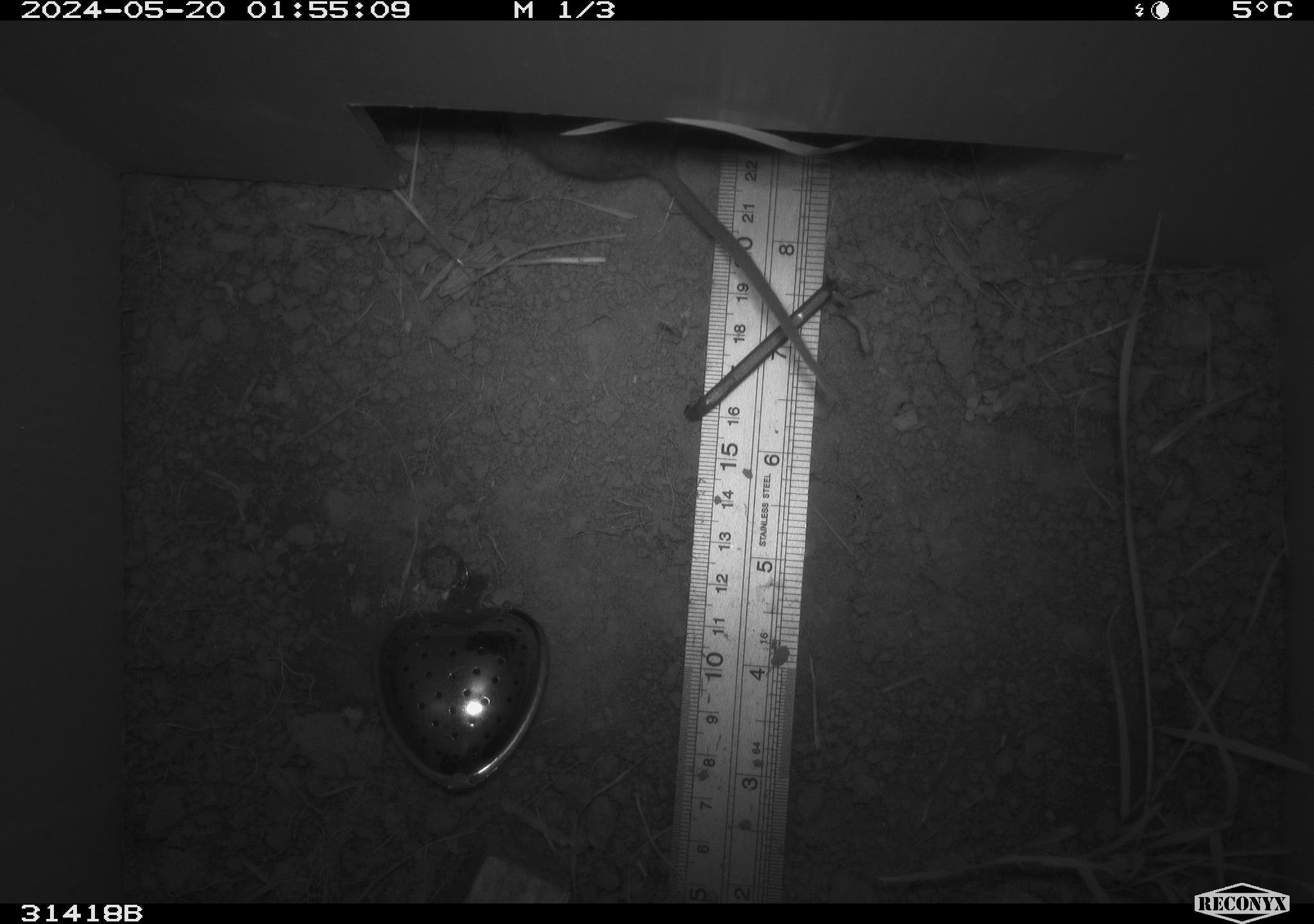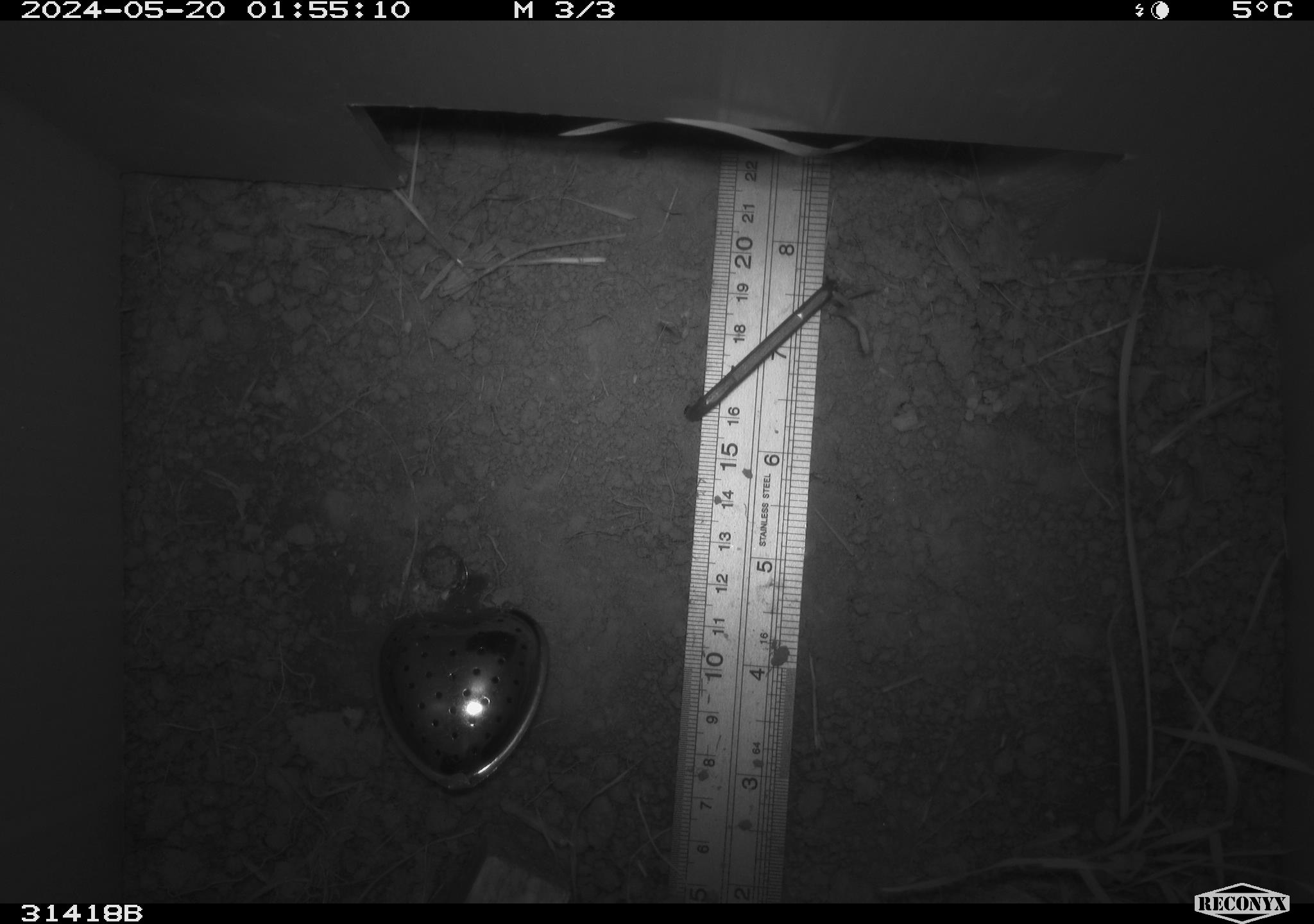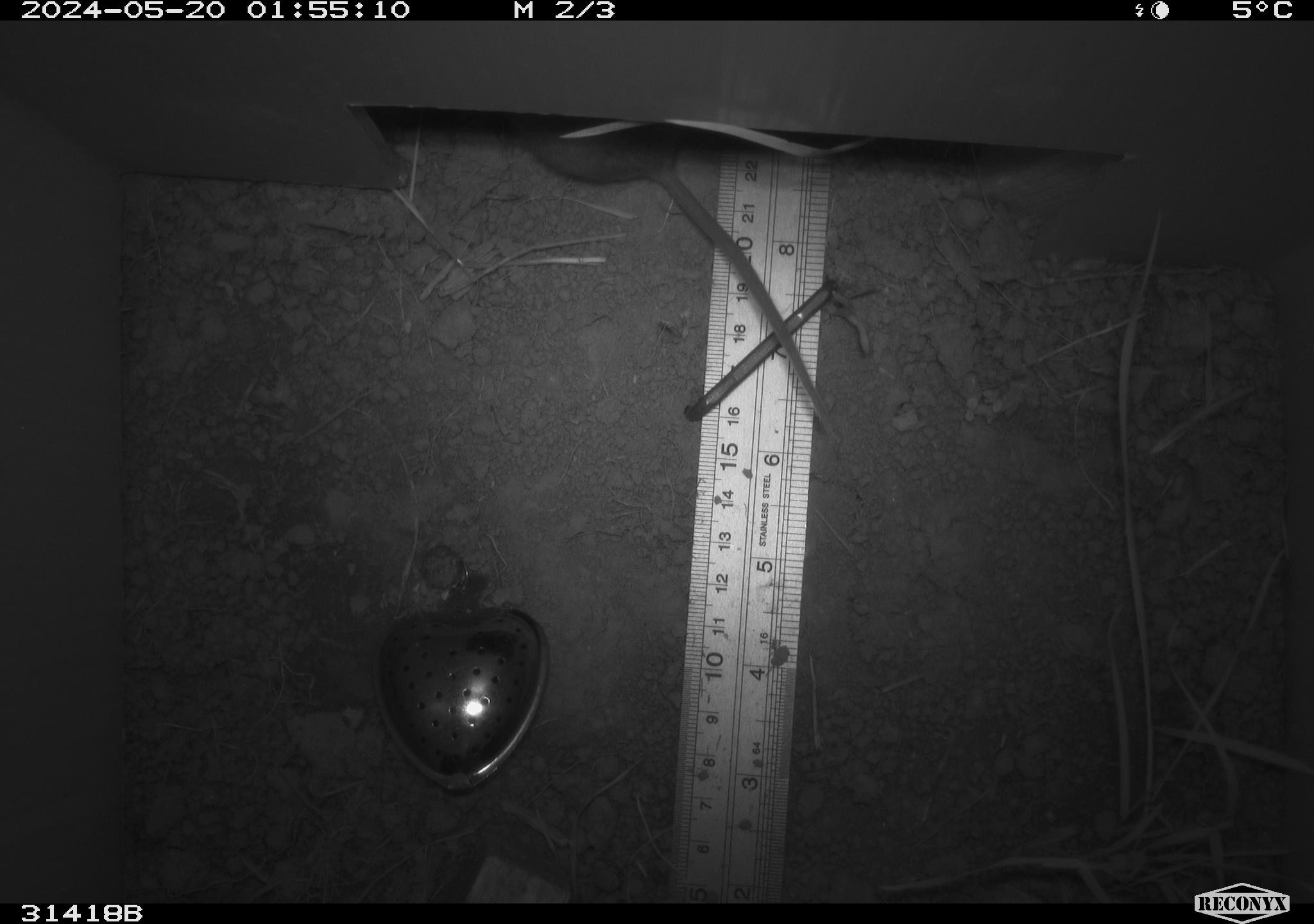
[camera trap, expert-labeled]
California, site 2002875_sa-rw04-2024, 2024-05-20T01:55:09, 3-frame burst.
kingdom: Animalia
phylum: Chordata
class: Mammalia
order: Rodentia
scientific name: Rodentia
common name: rodent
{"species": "rodent (Rodentia)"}